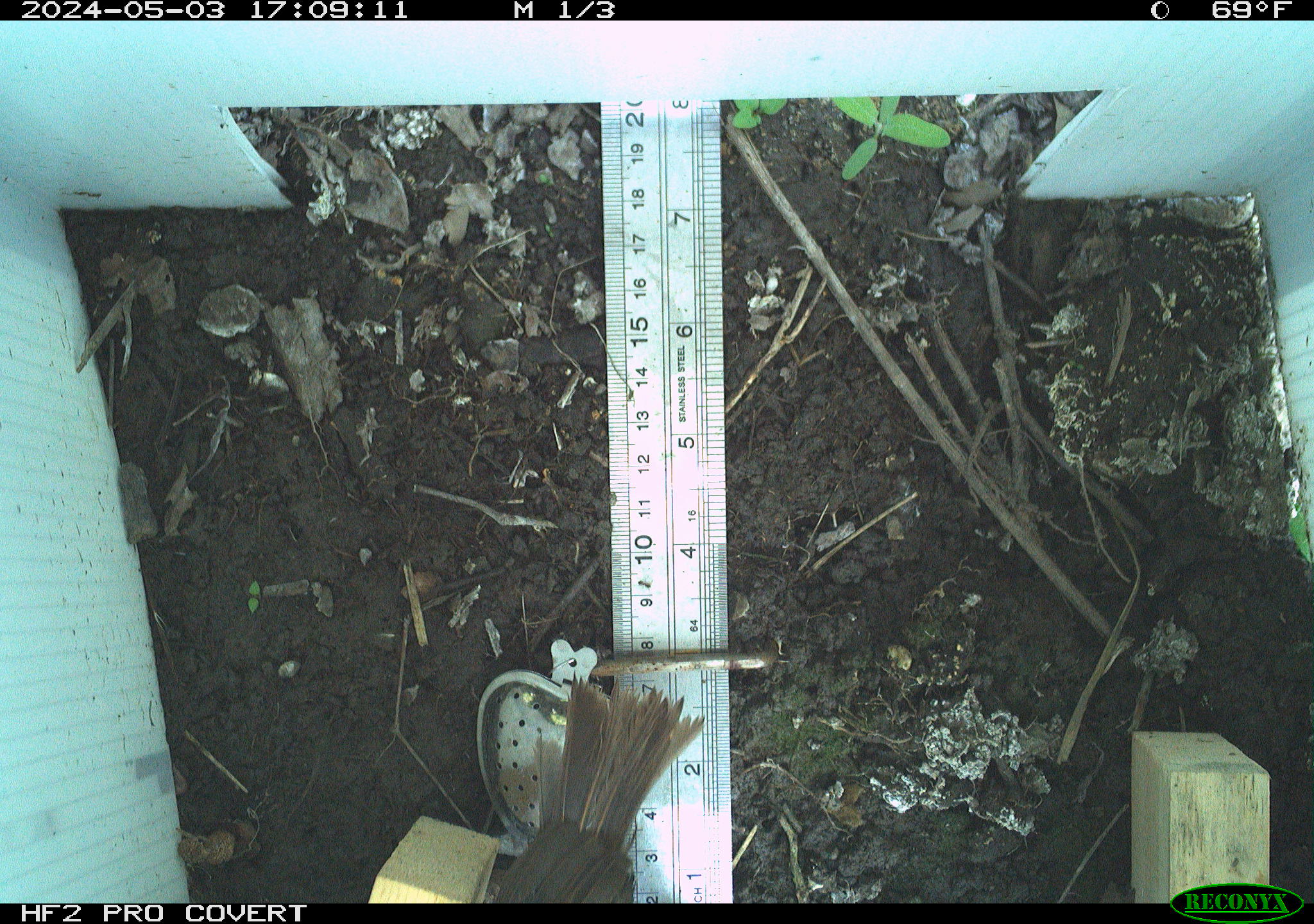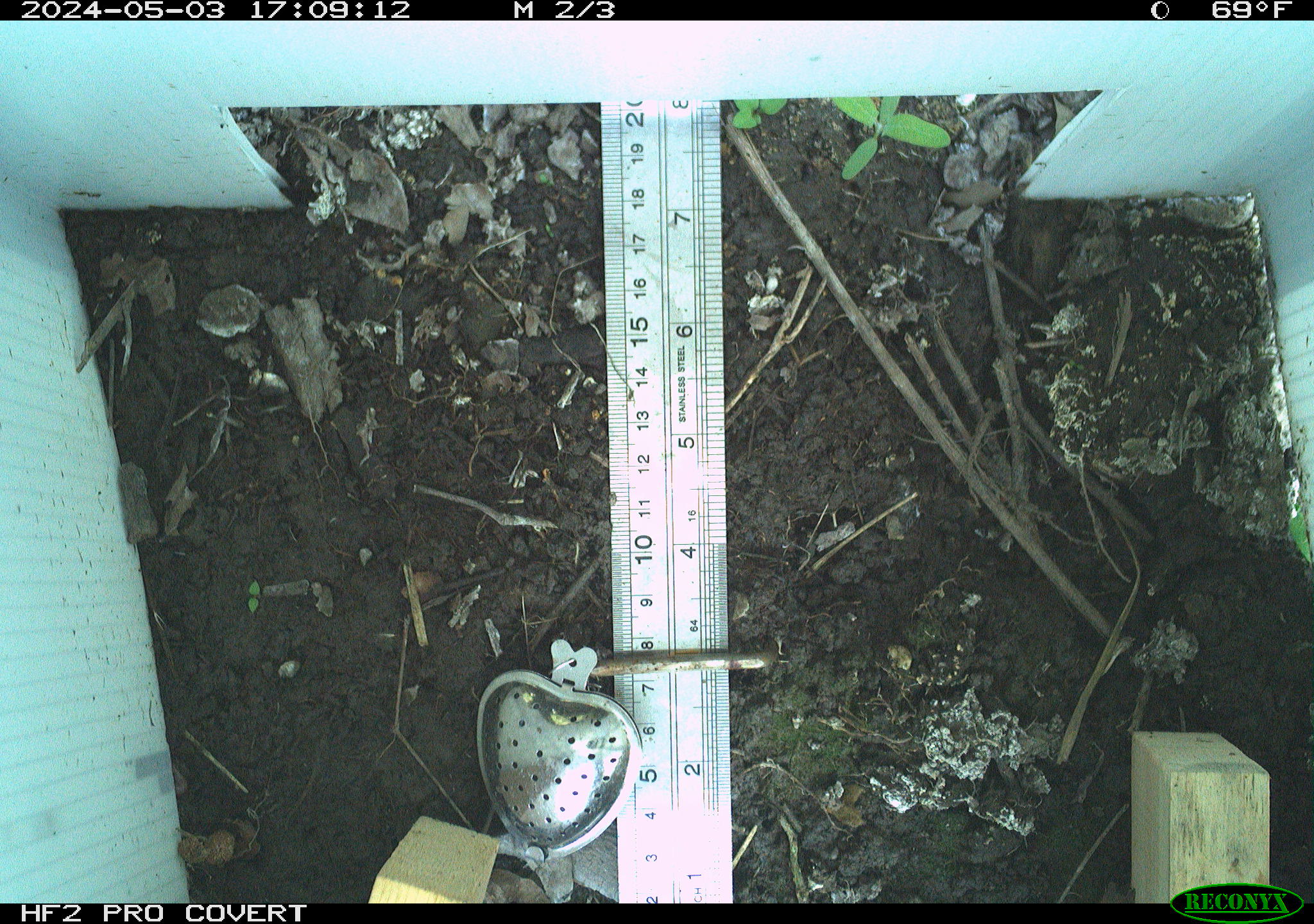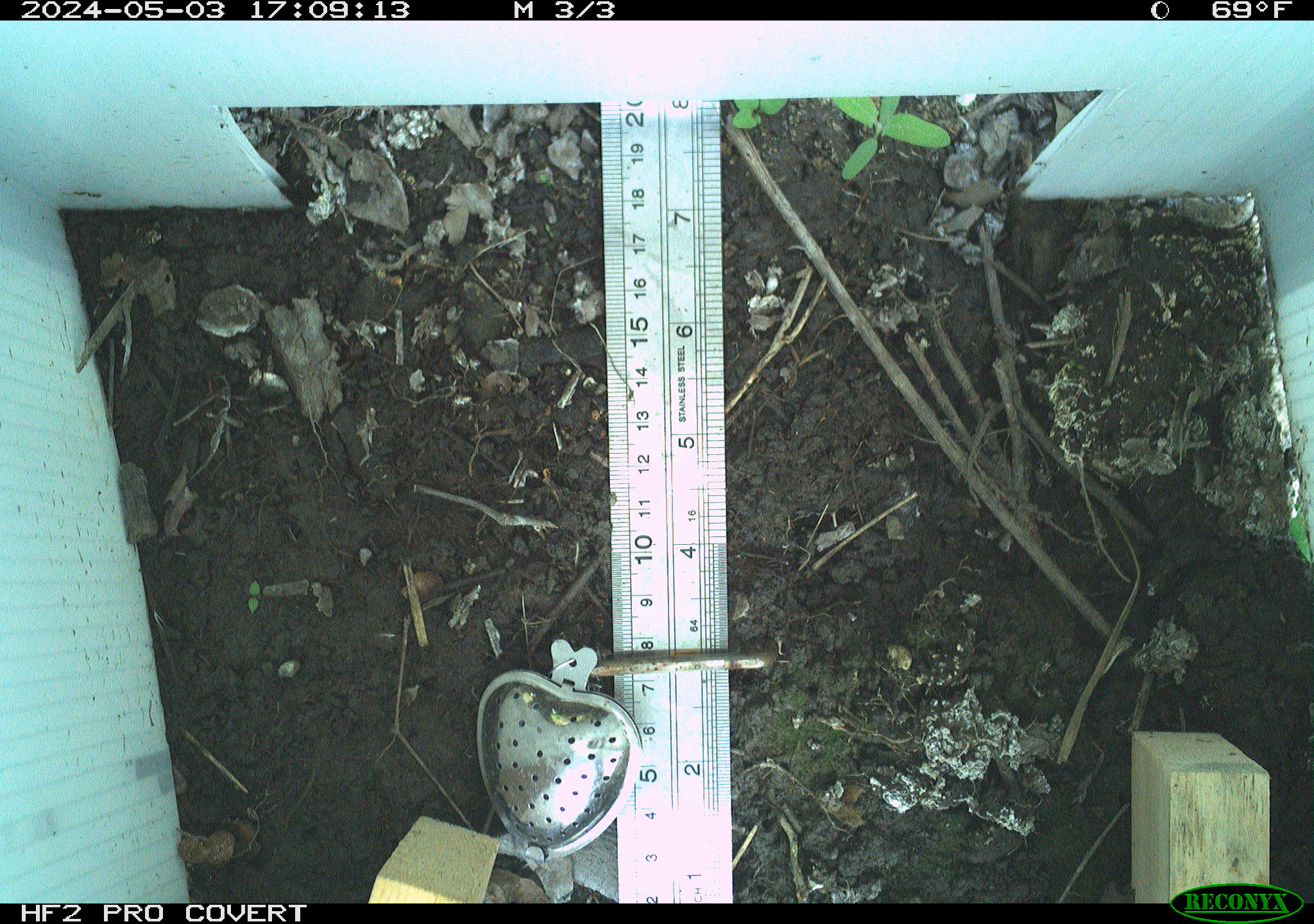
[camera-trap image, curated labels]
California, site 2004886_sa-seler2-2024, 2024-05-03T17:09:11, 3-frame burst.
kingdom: Animalia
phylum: Chordata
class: Aves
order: Passeriformes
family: Passerellidae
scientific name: Passerellidae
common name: new world sparrows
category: passerellidae family